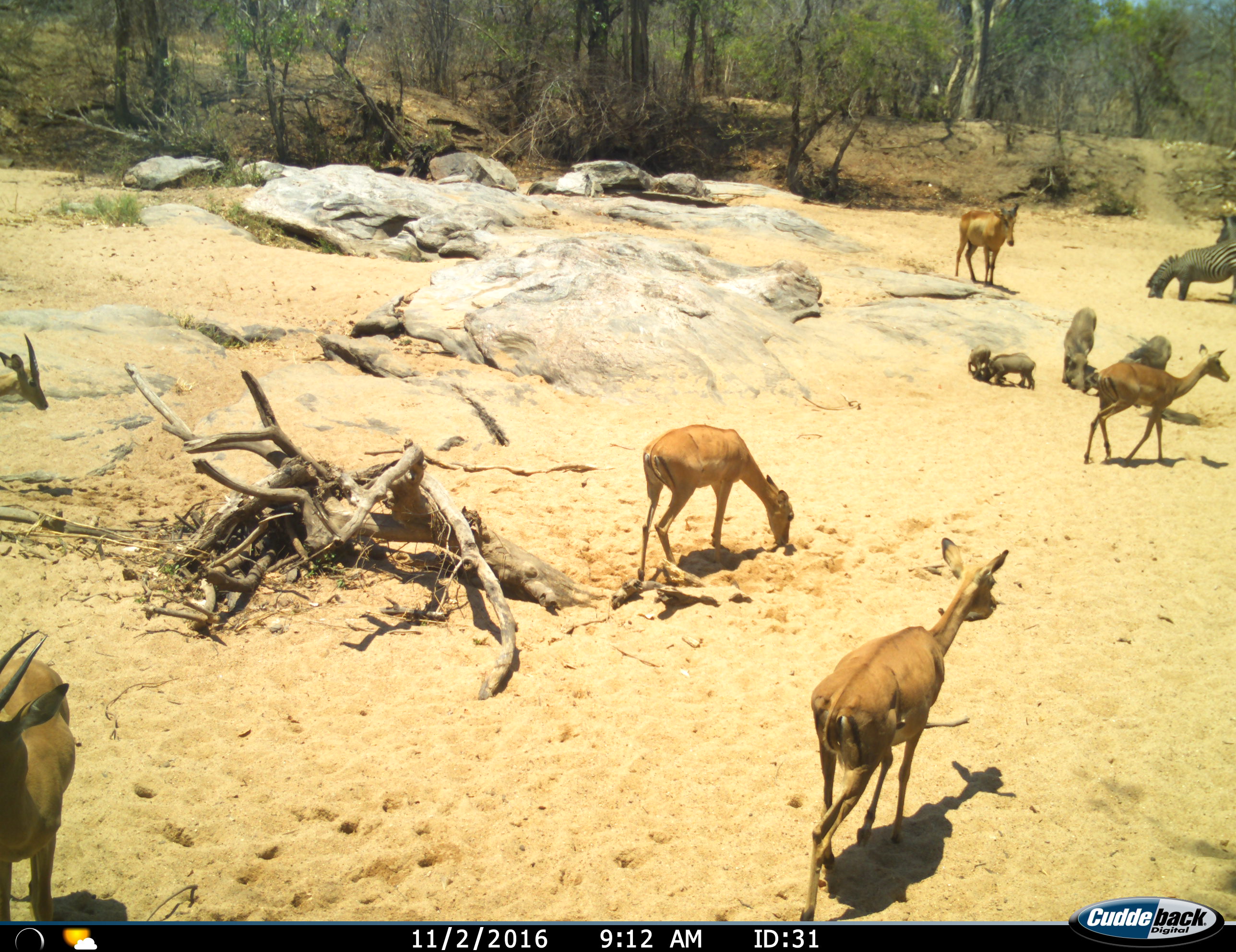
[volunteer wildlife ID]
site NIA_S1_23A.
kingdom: Animalia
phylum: Chordata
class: Mammalia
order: Artiodactyla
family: Bovidae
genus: Alcelaphus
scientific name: Alcelaphus buselaphus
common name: hartebeest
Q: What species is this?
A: Hartebeest (Alcelaphus buselaphus).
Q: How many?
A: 1.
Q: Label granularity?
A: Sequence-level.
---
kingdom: Animalia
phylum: Chordata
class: Mammalia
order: Artiodactyla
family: Bovidae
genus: Aepyceros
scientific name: Aepyceros melampus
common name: impala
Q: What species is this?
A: Impala (Aepyceros melampus).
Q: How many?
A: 5.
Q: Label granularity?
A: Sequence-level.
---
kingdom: Animalia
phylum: Chordata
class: Mammalia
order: Artiodactyla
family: Suidae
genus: Phacochoerus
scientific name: Phacochoerus africanus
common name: warthog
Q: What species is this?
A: Warthog (Phacochoerus africanus).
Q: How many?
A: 4.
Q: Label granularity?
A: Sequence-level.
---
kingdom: Animalia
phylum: Chordata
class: Mammalia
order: Perissodactyla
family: Equidae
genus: Equus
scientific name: Equus quagga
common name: plains zebra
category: zebraplains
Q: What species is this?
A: Zebraplains (plains zebra) (Equus quagga).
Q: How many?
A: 2.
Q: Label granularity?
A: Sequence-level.